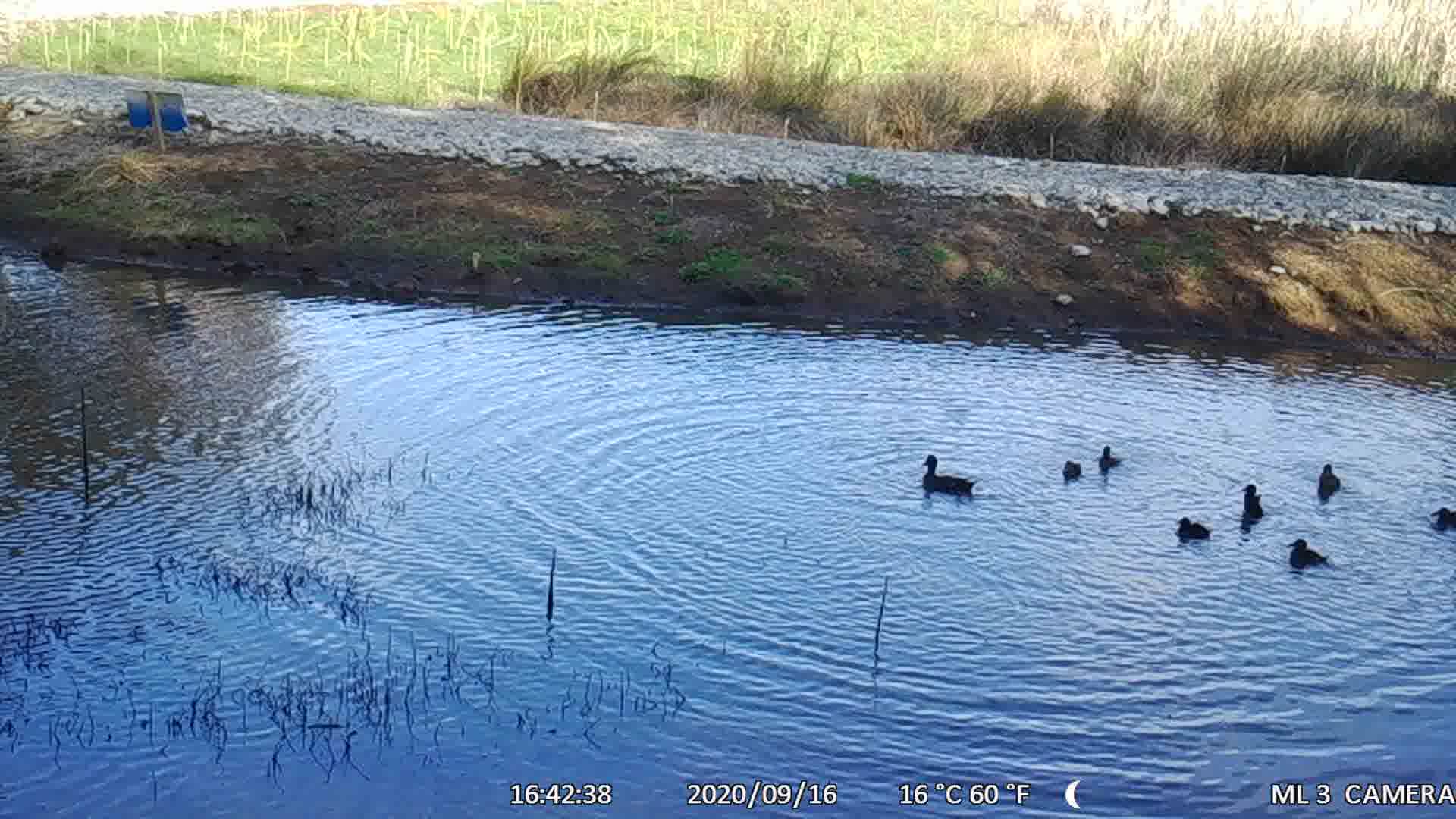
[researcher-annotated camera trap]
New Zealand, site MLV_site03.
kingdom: Animalia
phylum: Chordata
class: Aves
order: Anseriformes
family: Anatidae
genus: Anas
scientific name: Anas chlorotis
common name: brown teal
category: pateke